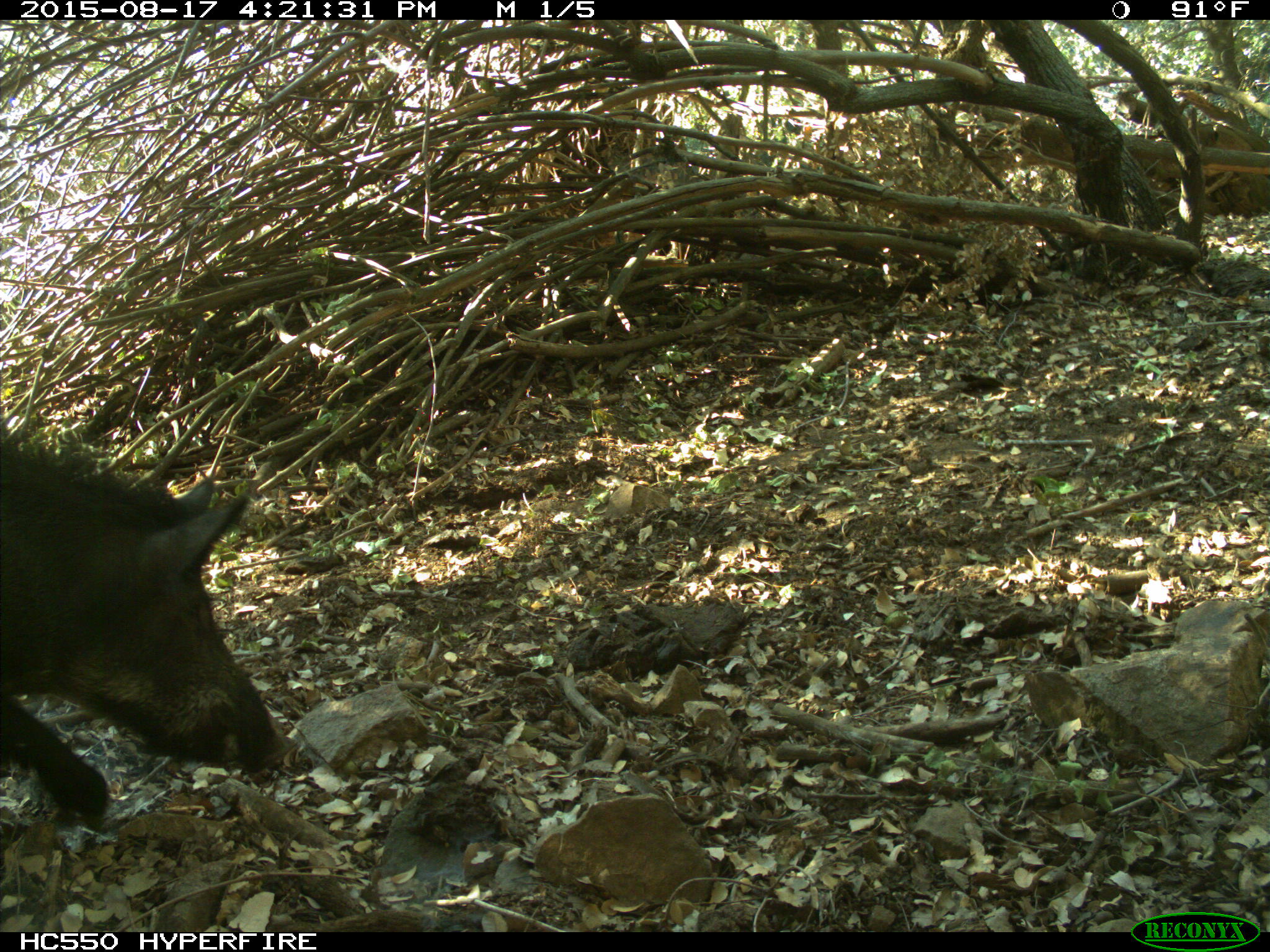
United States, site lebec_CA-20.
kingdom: Animalia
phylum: Chordata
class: Mammalia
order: Artiodactyla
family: Suidae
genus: Sus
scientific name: Sus scrofa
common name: wild boar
Sus scrofa (wild boar).